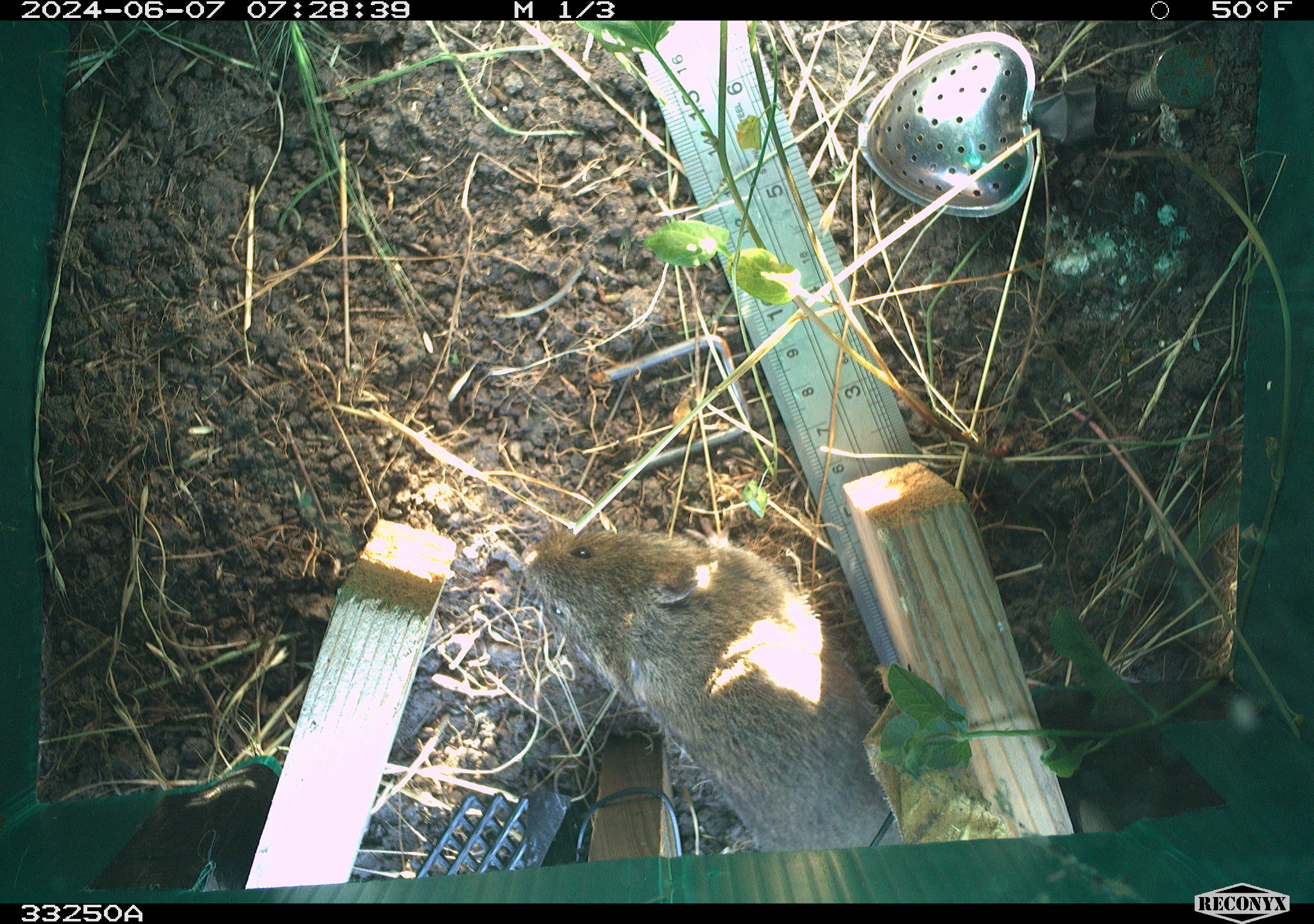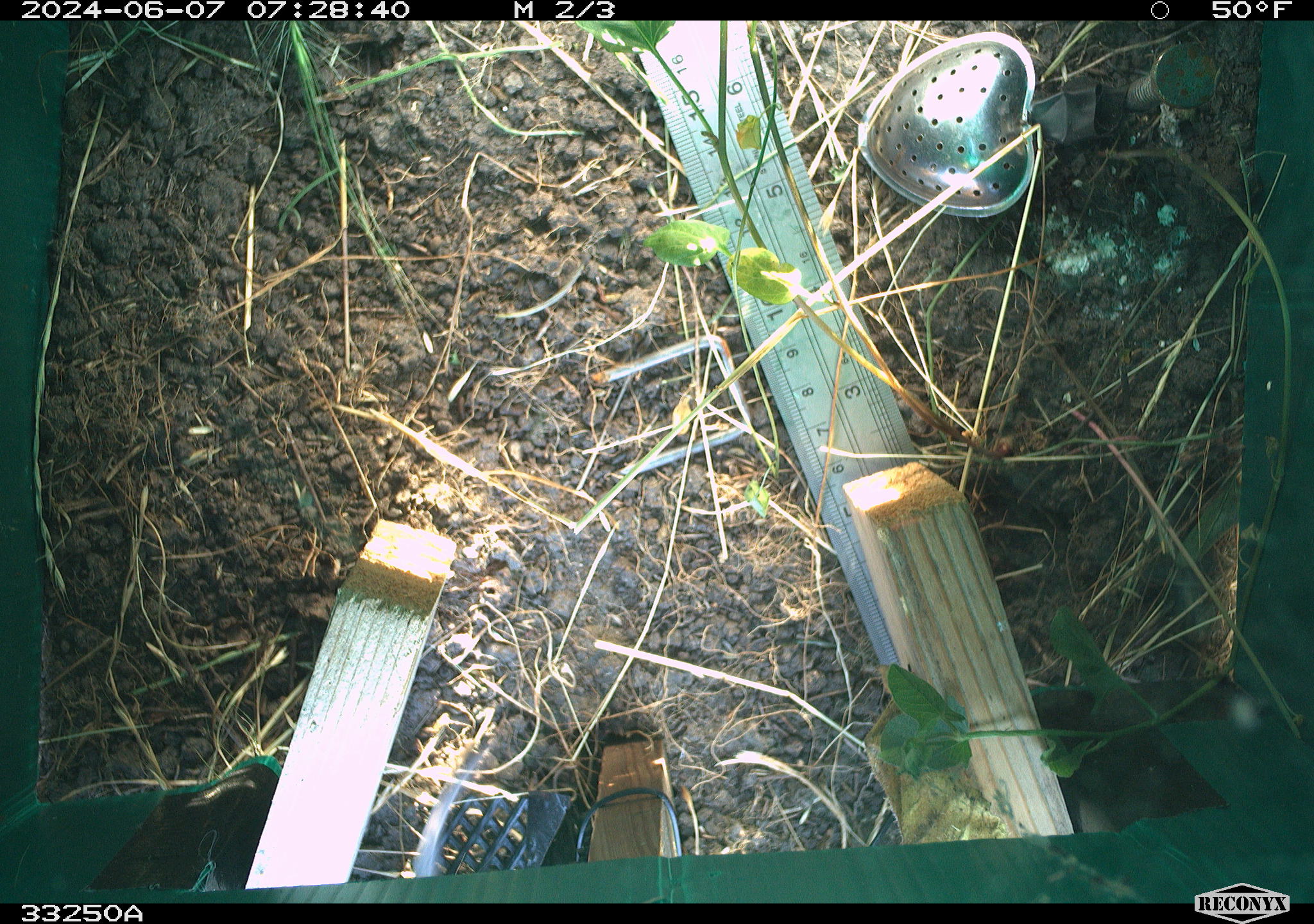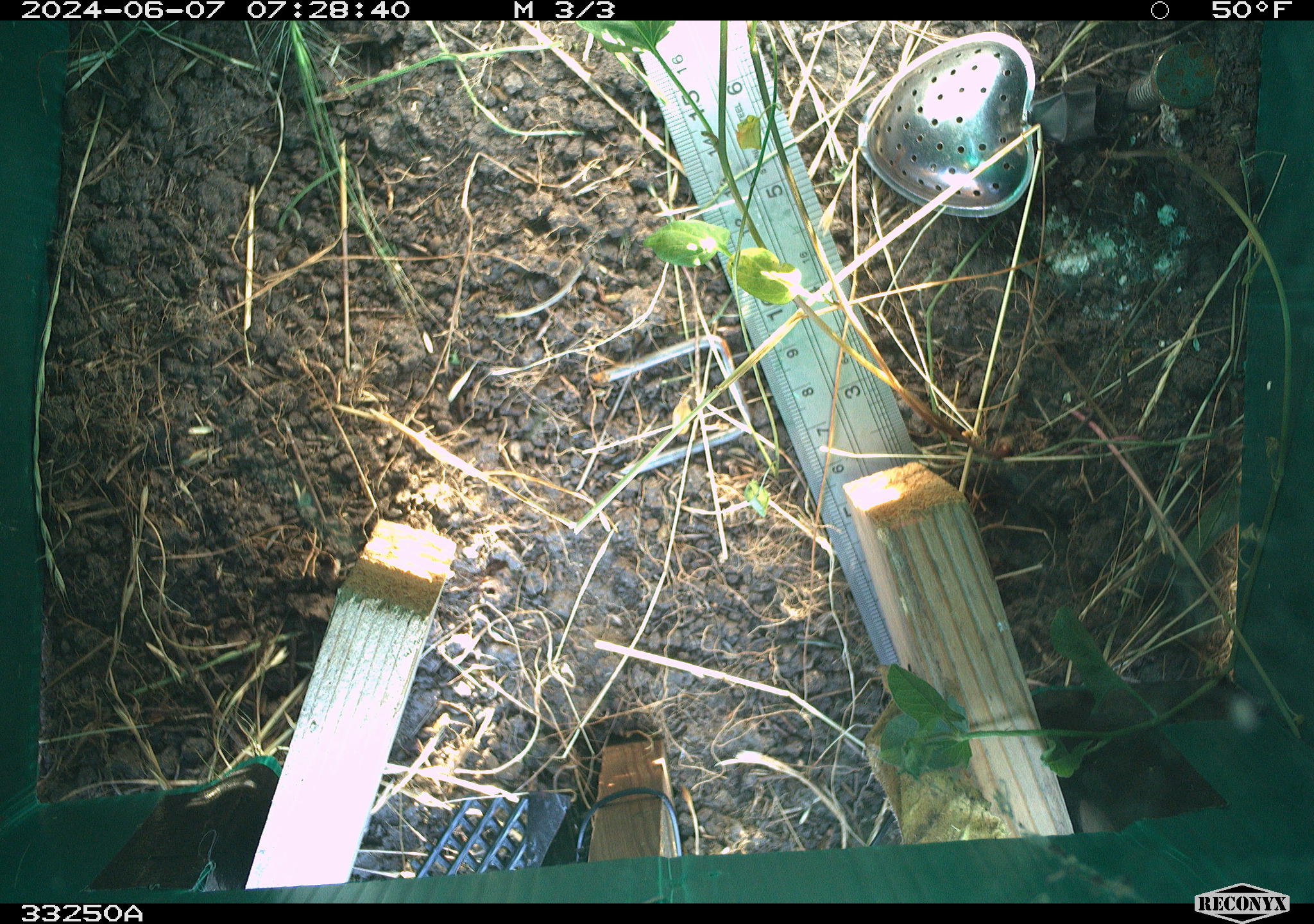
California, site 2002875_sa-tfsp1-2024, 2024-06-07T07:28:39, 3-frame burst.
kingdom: Animalia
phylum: Chordata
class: Mammalia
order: Rodentia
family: Cricetidae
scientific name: Arvicolinae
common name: voles, lemmings, and muskrats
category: arvicolinae subfamily